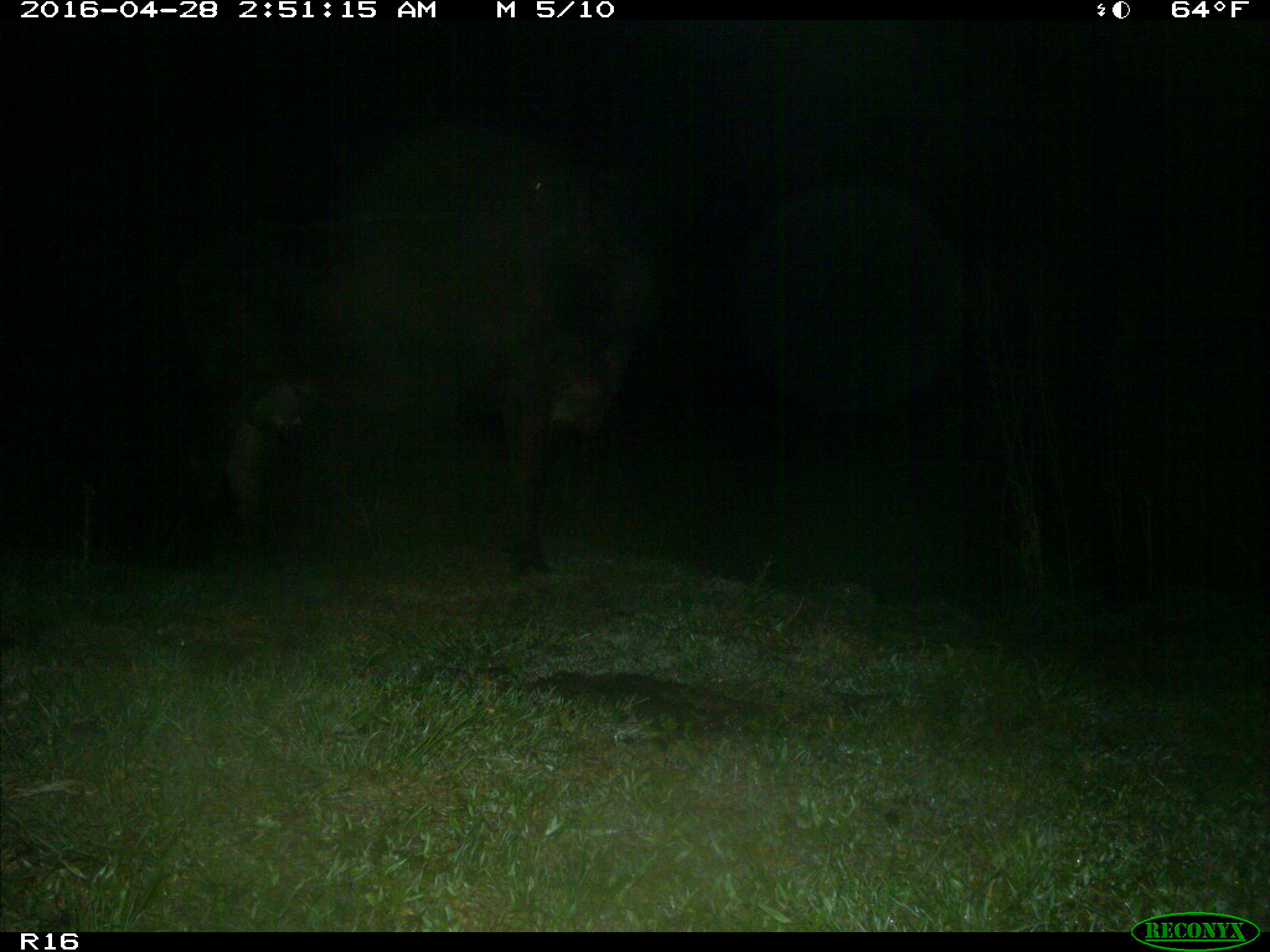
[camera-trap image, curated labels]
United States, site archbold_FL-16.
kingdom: Animalia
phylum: Chordata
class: Mammalia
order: Artiodactyla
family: Bovidae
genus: Bos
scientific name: Bos taurus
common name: domestic cow